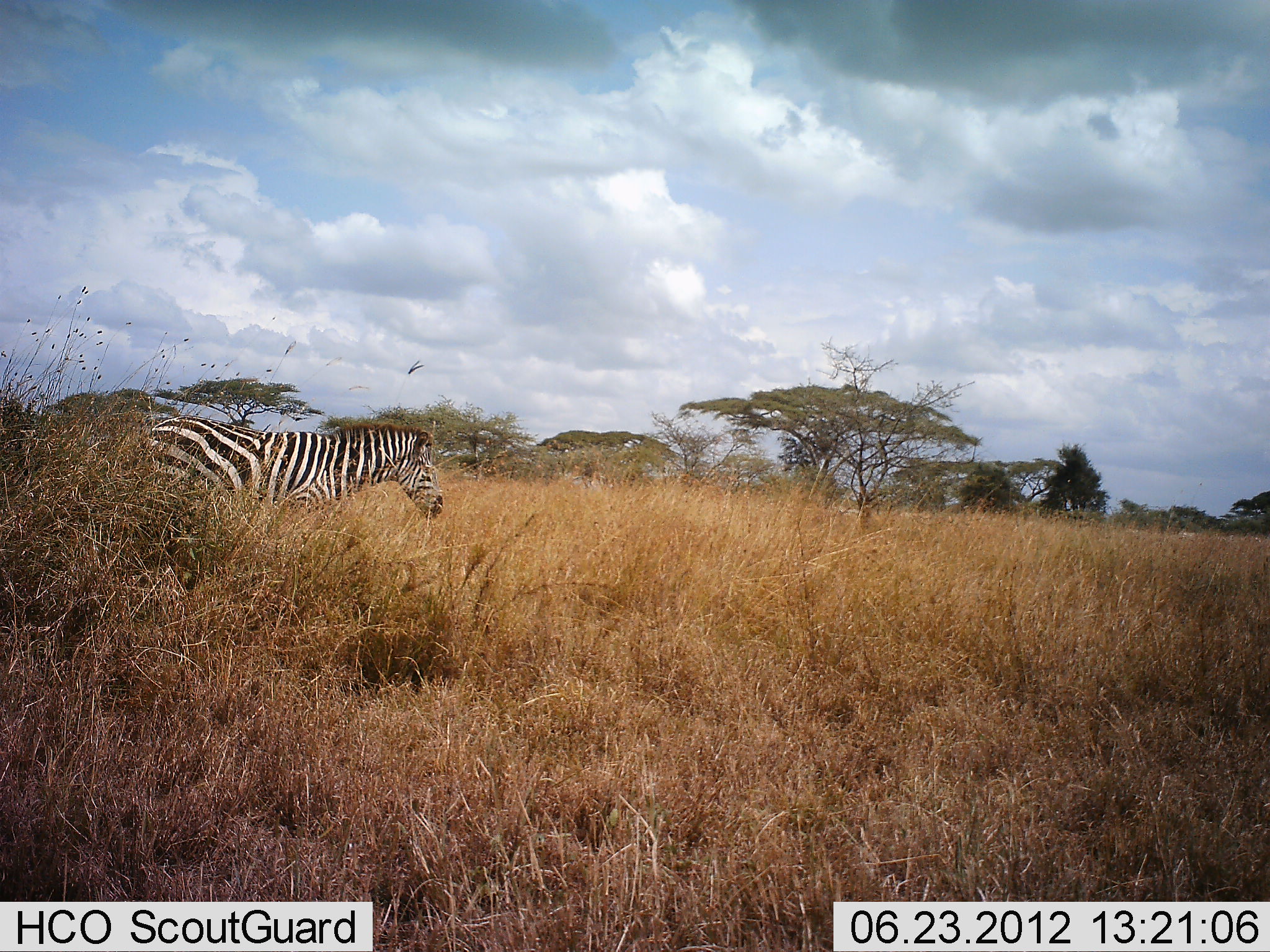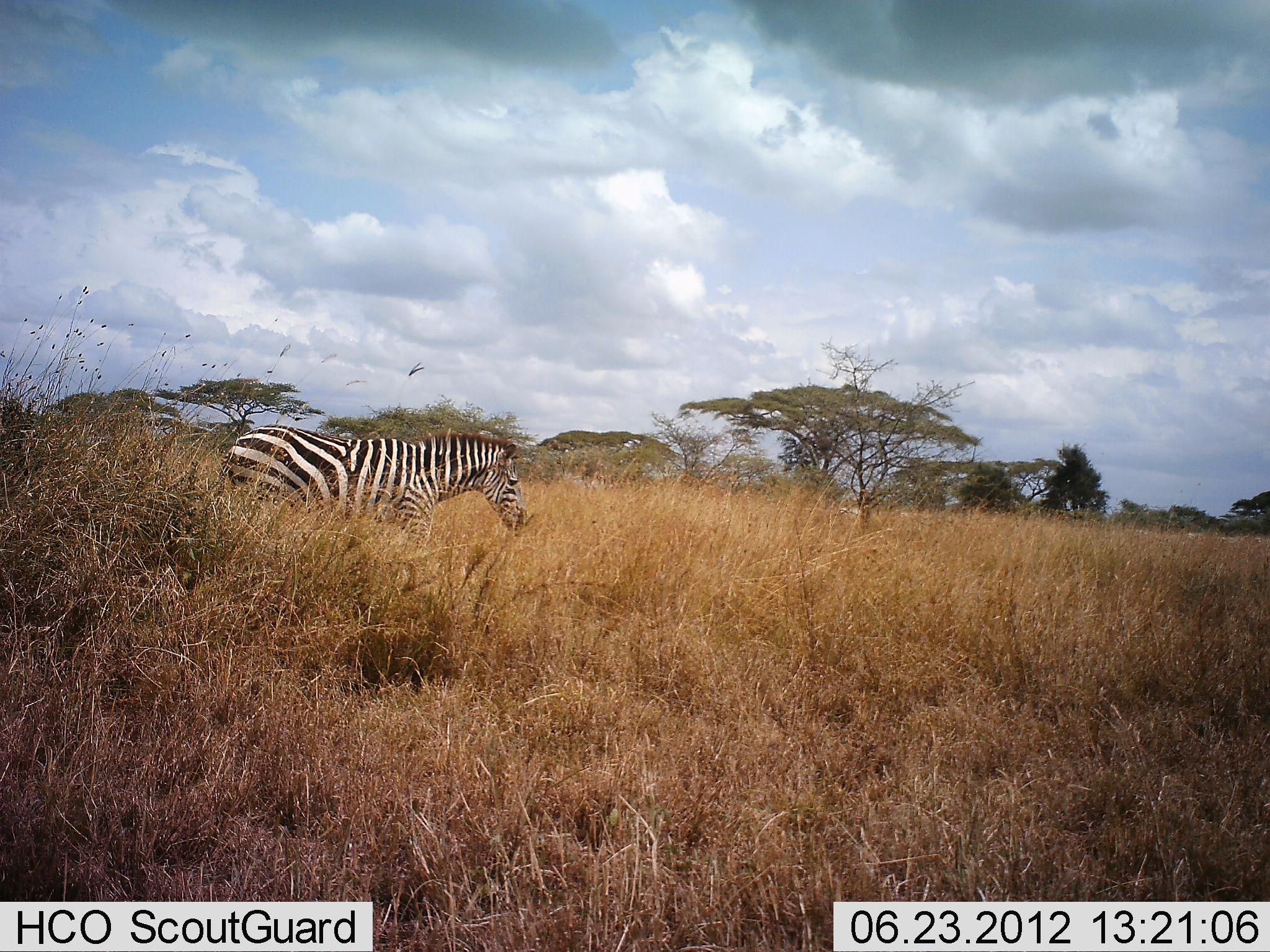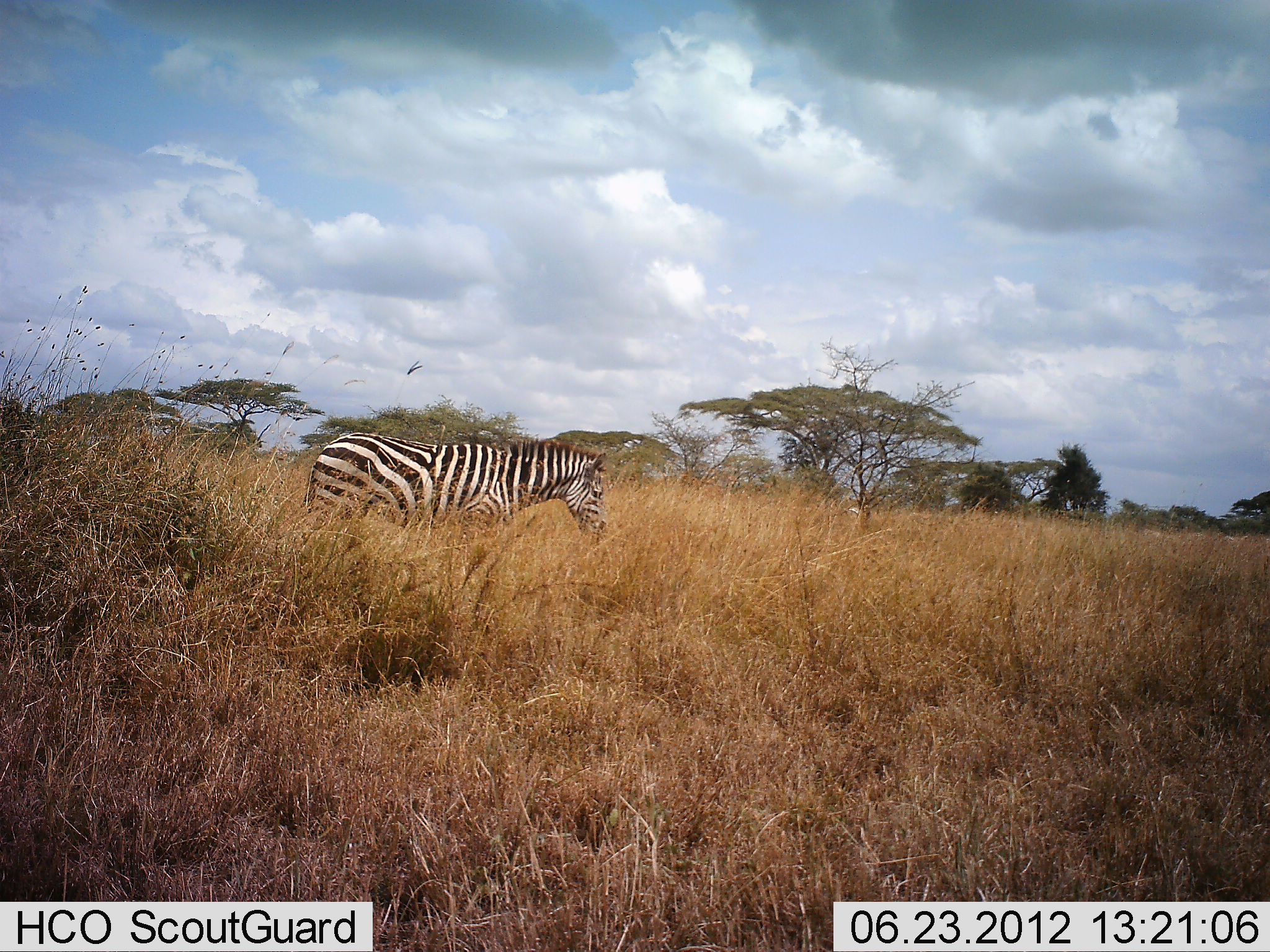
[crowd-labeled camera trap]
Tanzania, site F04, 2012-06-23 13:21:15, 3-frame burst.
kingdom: Animalia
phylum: Chordata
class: Mammalia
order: Perissodactyla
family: Equidae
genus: Equus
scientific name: Equus quagga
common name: plains zebra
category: zebra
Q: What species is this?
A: Zebra (plains zebra) (Equus quagga).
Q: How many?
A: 1.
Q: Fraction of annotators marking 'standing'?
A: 10%.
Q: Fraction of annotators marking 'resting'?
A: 0%.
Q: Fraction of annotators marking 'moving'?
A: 90%.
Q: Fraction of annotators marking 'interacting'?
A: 0%.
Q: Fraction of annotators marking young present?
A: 0%.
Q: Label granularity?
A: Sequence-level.